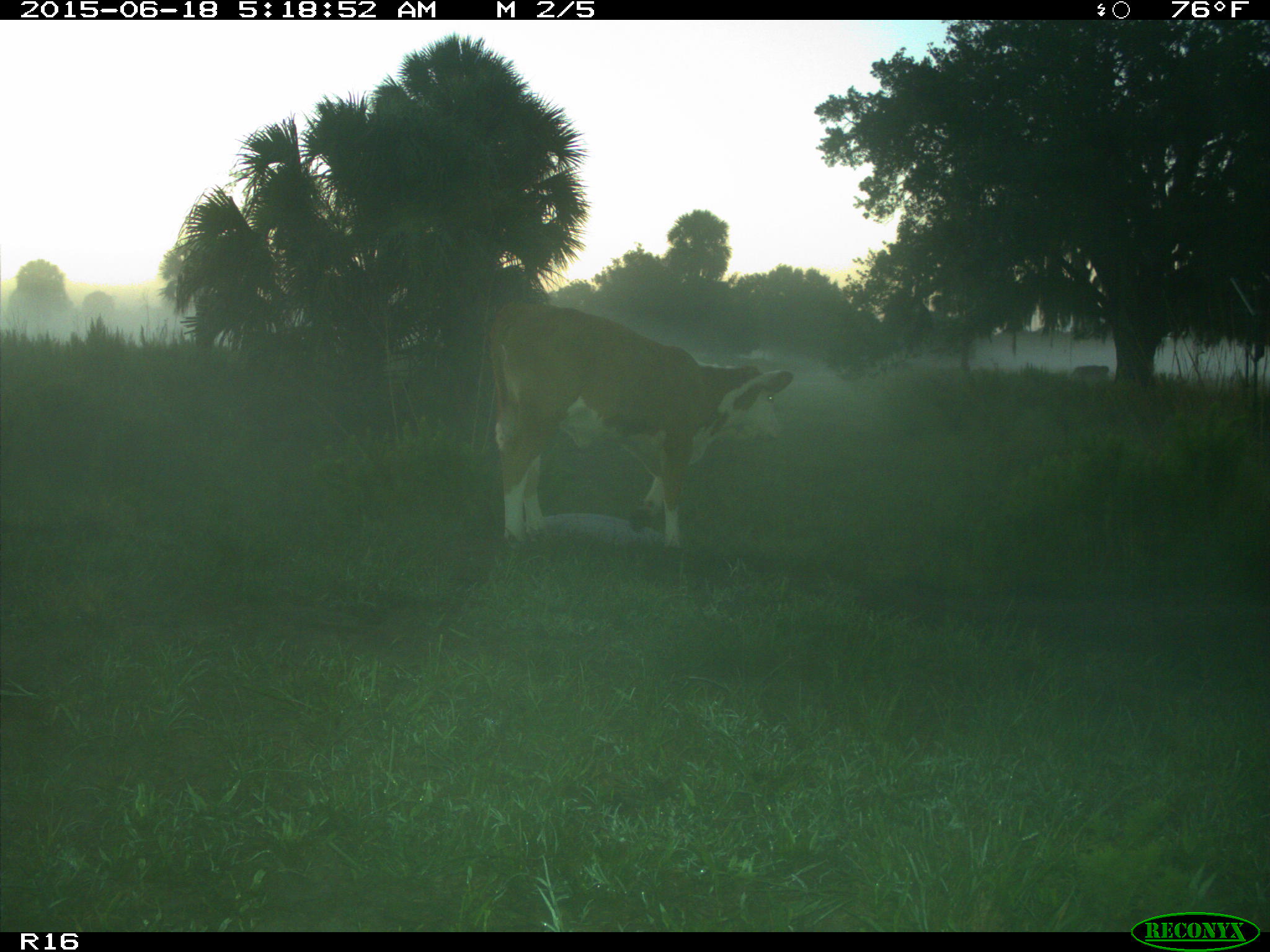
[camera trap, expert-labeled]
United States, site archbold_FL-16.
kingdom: Animalia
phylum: Chordata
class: Mammalia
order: Artiodactyla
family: Bovidae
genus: Bos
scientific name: Bos taurus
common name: domestic cow